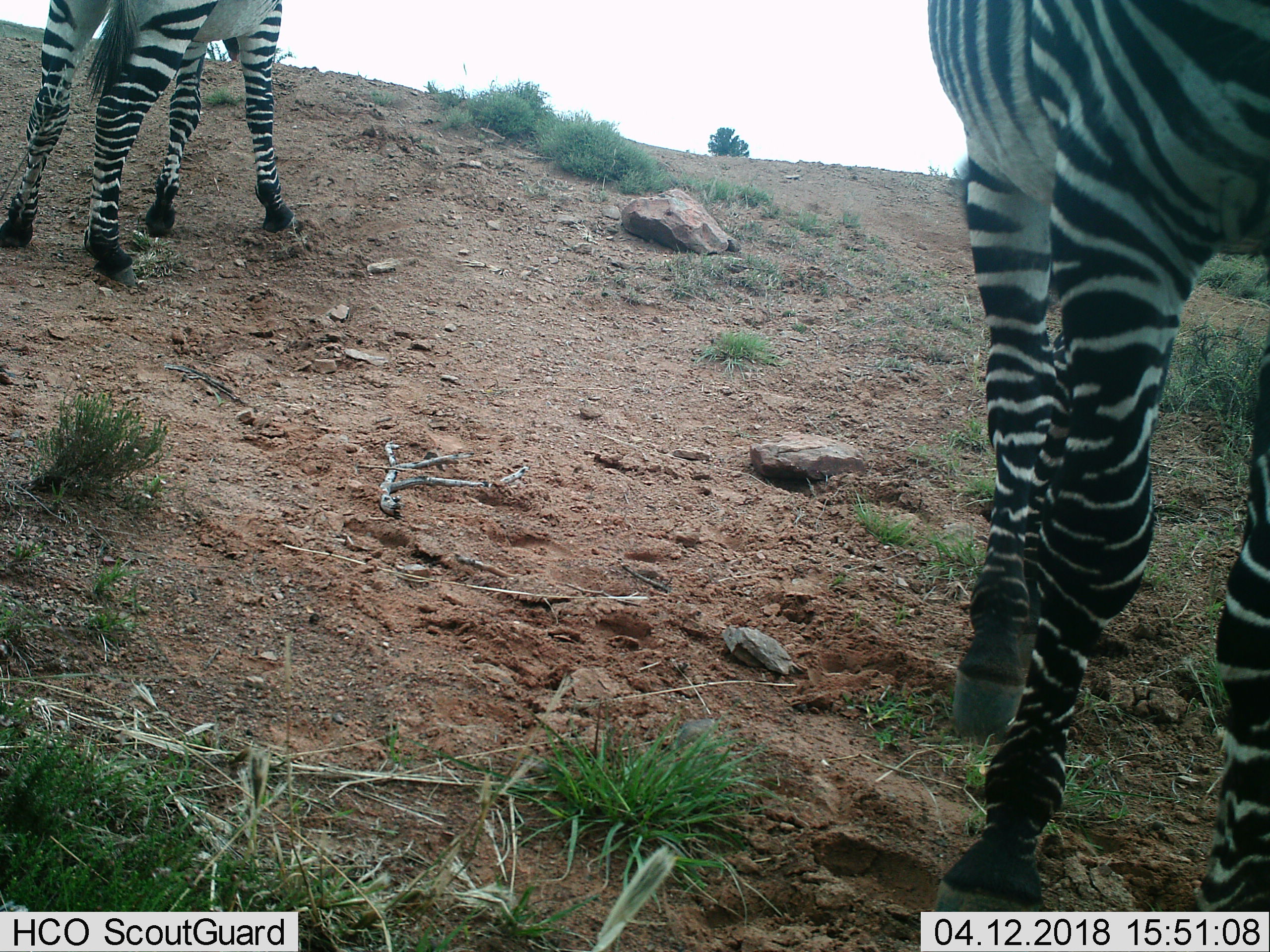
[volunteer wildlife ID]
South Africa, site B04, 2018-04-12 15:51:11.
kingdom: Animalia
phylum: Chordata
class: Mammalia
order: Perissodactyla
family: Equidae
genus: Equus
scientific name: Equus zebra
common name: mountain zebra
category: zebramountain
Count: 2.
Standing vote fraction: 89%.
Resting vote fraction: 0%.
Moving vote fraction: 33%.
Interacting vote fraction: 0%.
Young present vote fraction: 0%.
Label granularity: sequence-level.